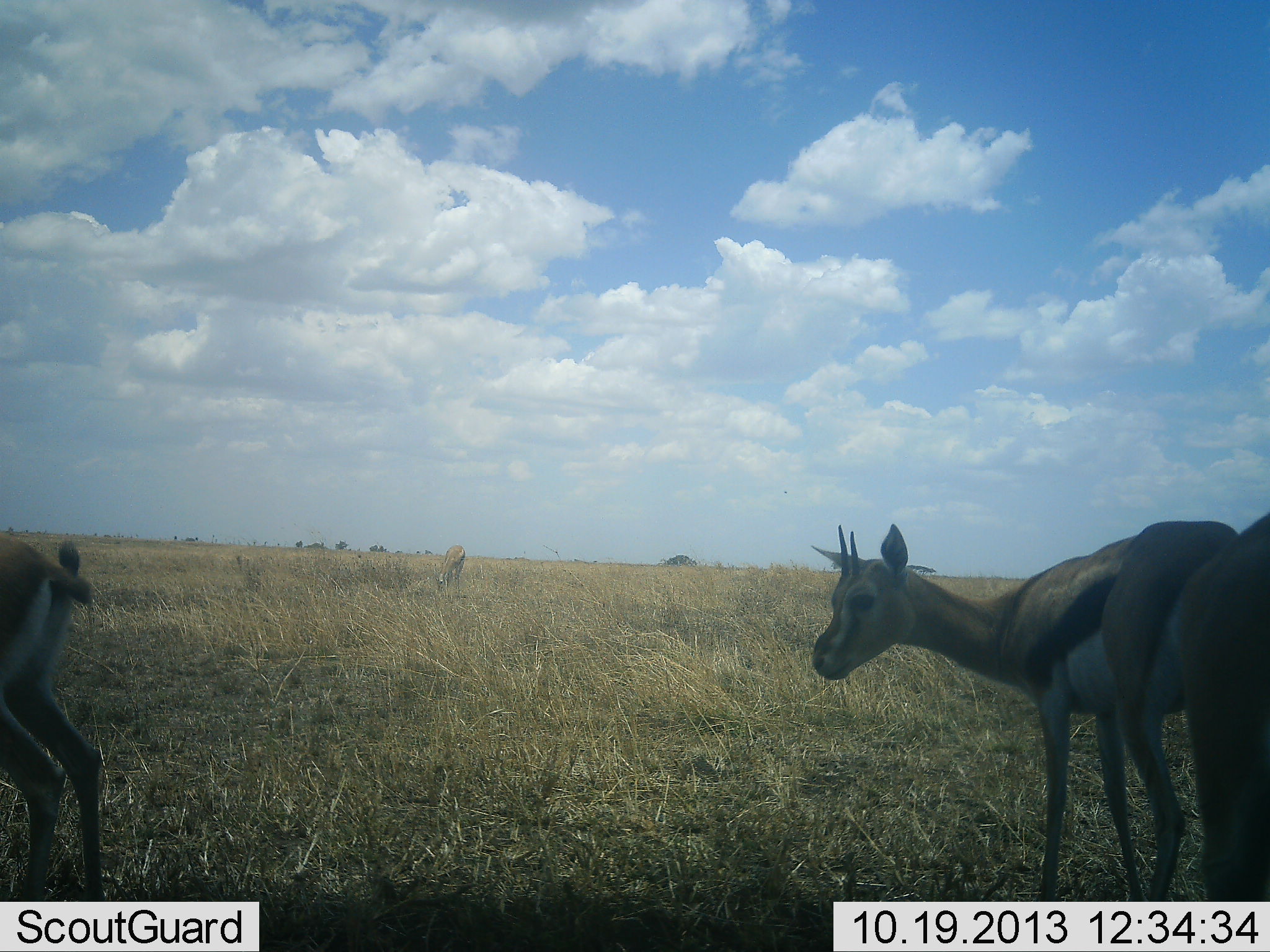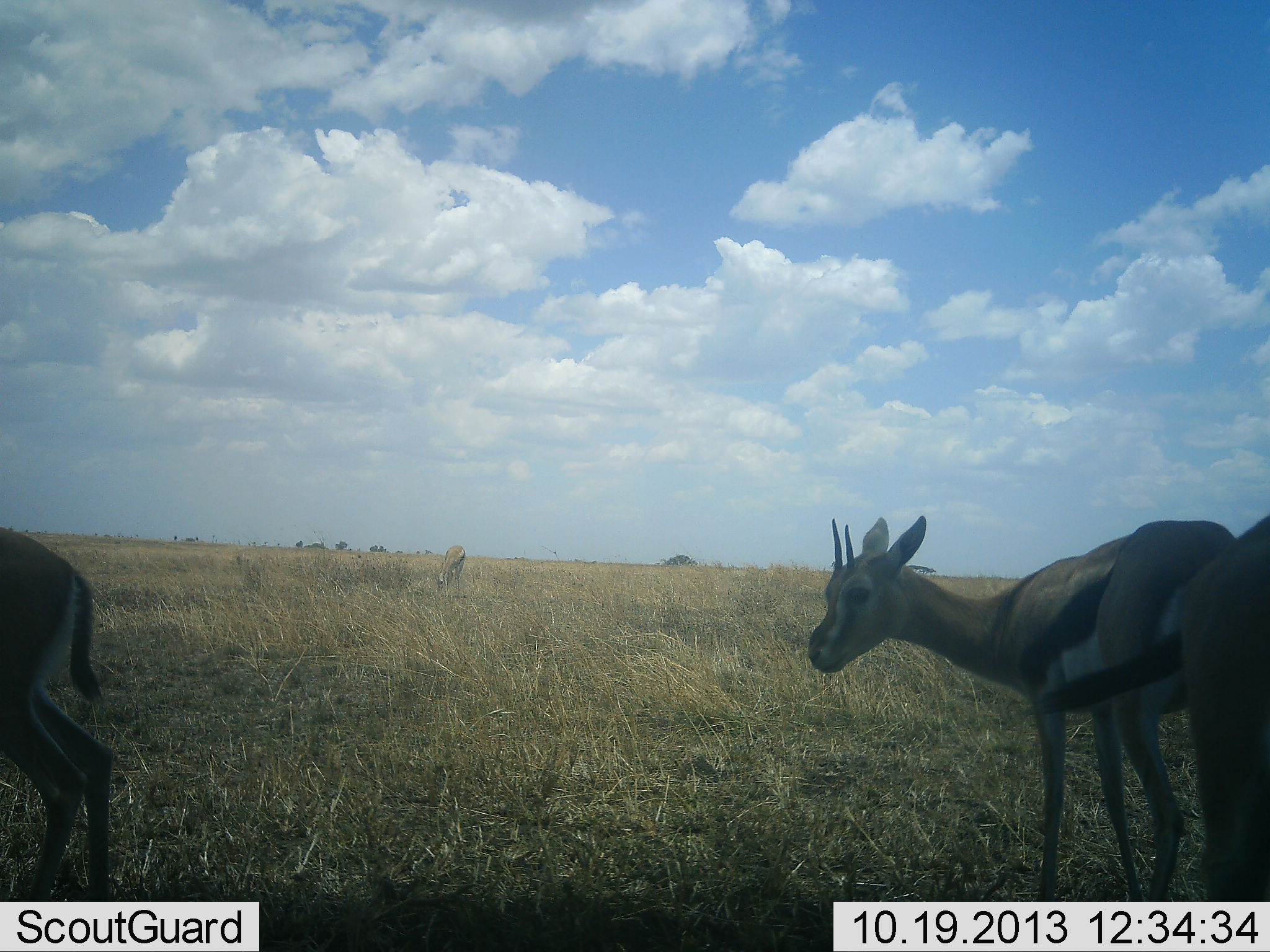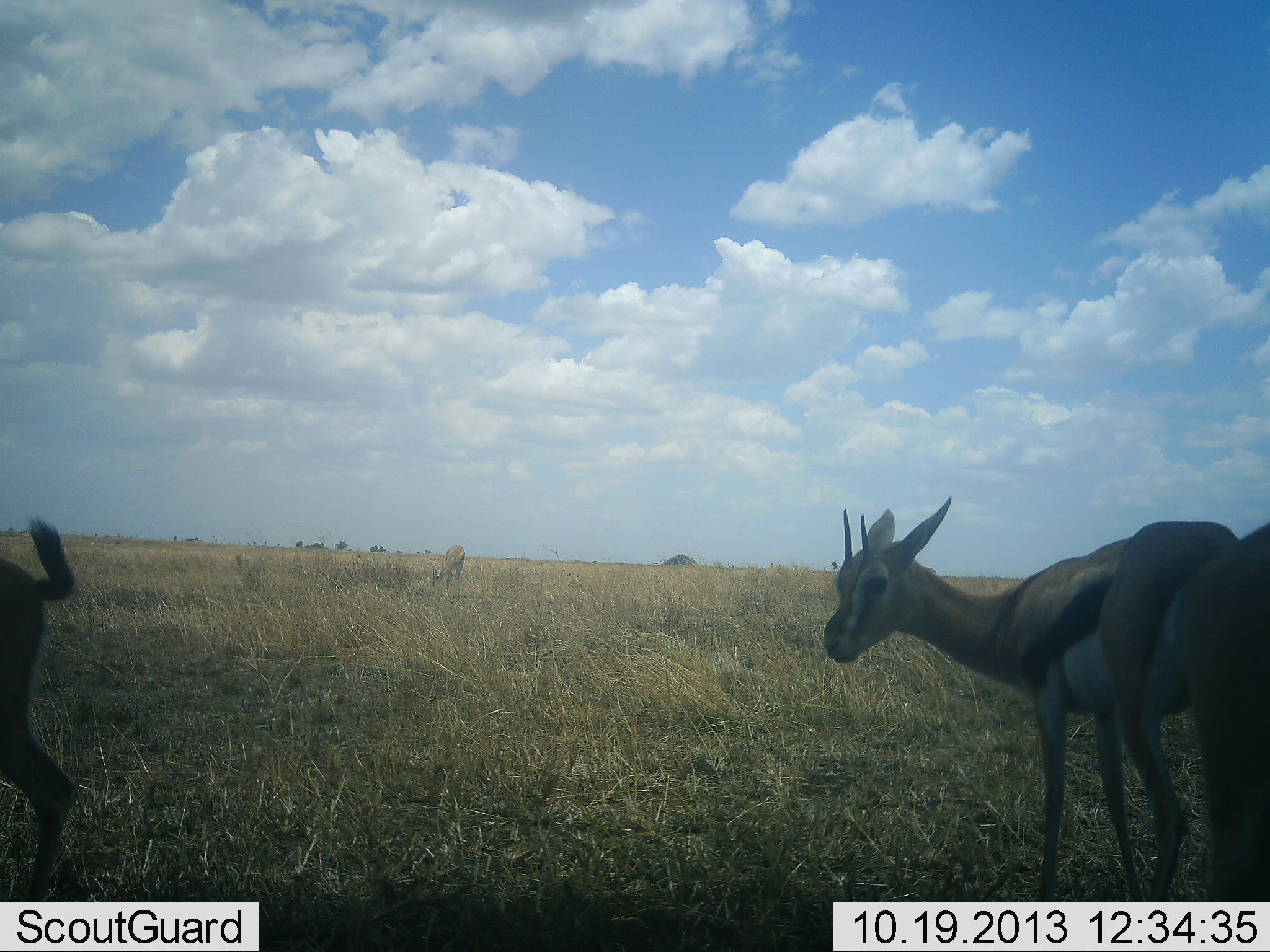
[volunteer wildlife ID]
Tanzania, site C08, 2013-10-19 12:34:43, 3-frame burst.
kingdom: Animalia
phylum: Chordata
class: Mammalia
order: Artiodactyla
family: Bovidae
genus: Eudorcas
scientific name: Eudorcas thomsonii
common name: thomson's gazelle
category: gazellethomsons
Gazellethomsons (thomson's gazelle) (Eudorcas thomsonii), count 4. Behavior (volunteer vote fractions): standing 90%, resting 3%, moving 26%, interacting 0%. Young present (vote fraction): 3%. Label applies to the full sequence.